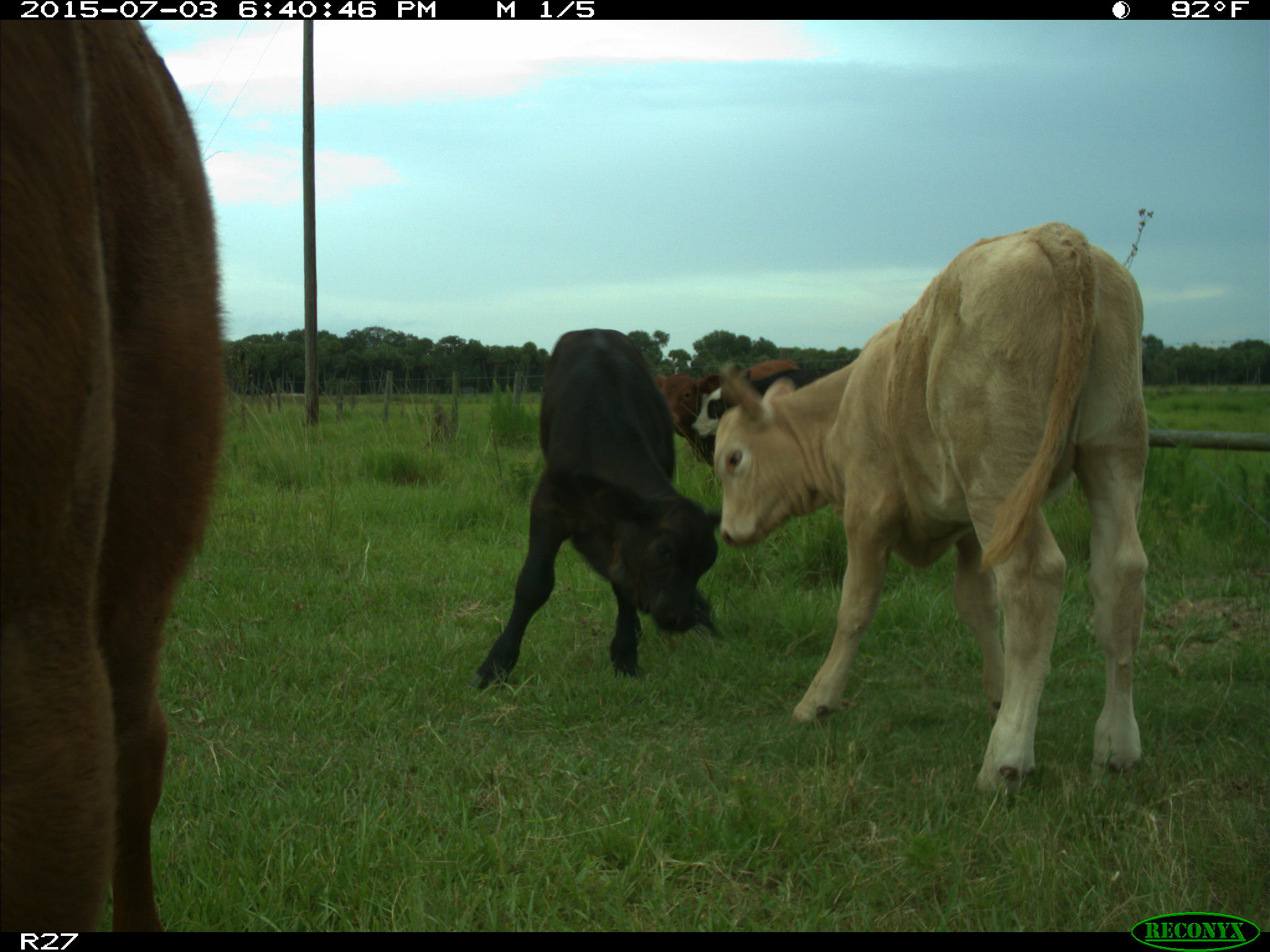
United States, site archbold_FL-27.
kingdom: Animalia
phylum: Chordata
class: Mammalia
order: Artiodactyla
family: Bovidae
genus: Bos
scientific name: Bos taurus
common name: domestic cow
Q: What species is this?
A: Bos taurus (domestic cow).